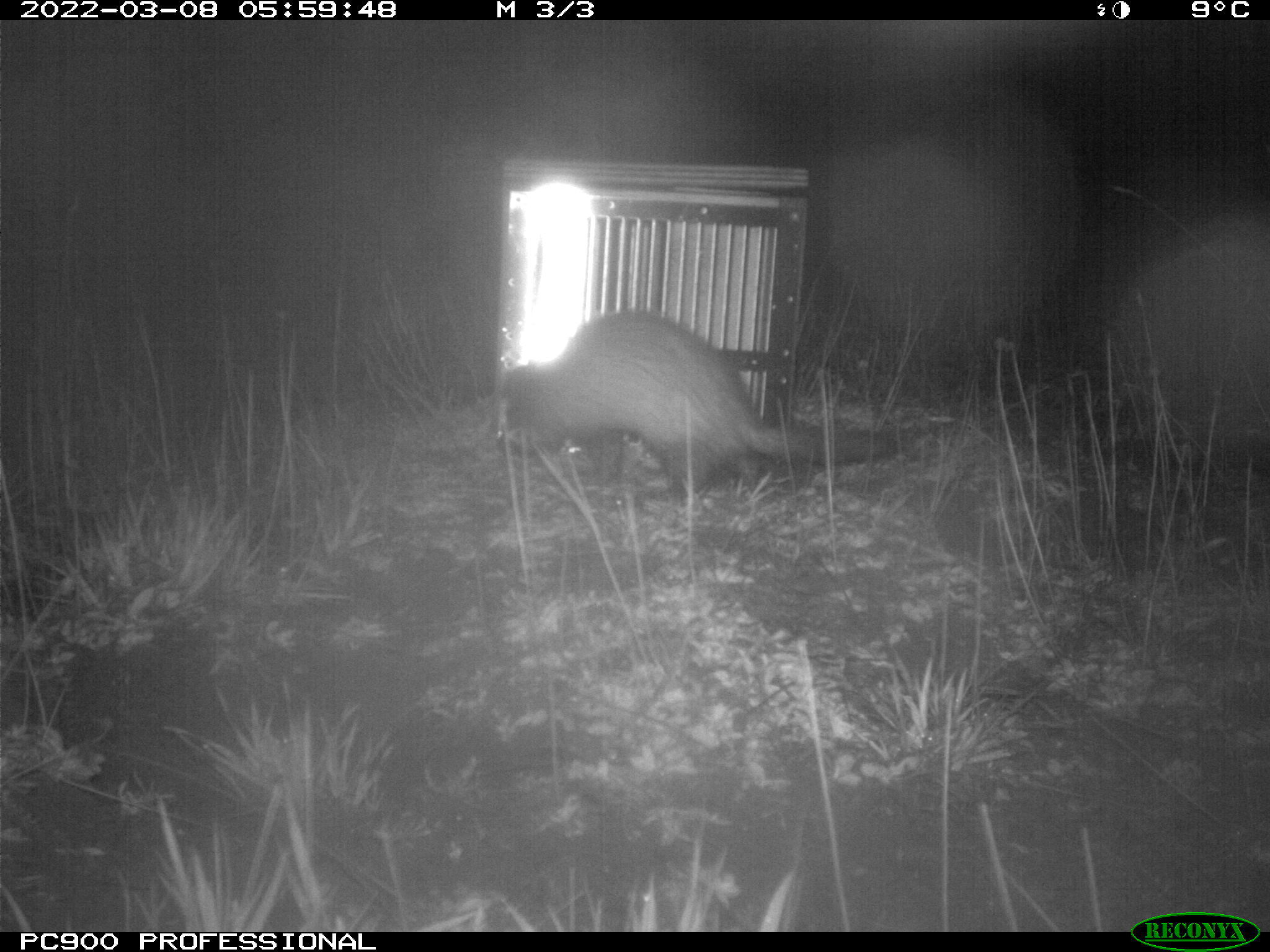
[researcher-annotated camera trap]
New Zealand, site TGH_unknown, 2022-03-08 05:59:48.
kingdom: Animalia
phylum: Chordata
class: Mammalia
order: Carnivora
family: Mustelidae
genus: Mustela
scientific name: Mustela furo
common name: ferret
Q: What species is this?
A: Ferret (Mustela furo).